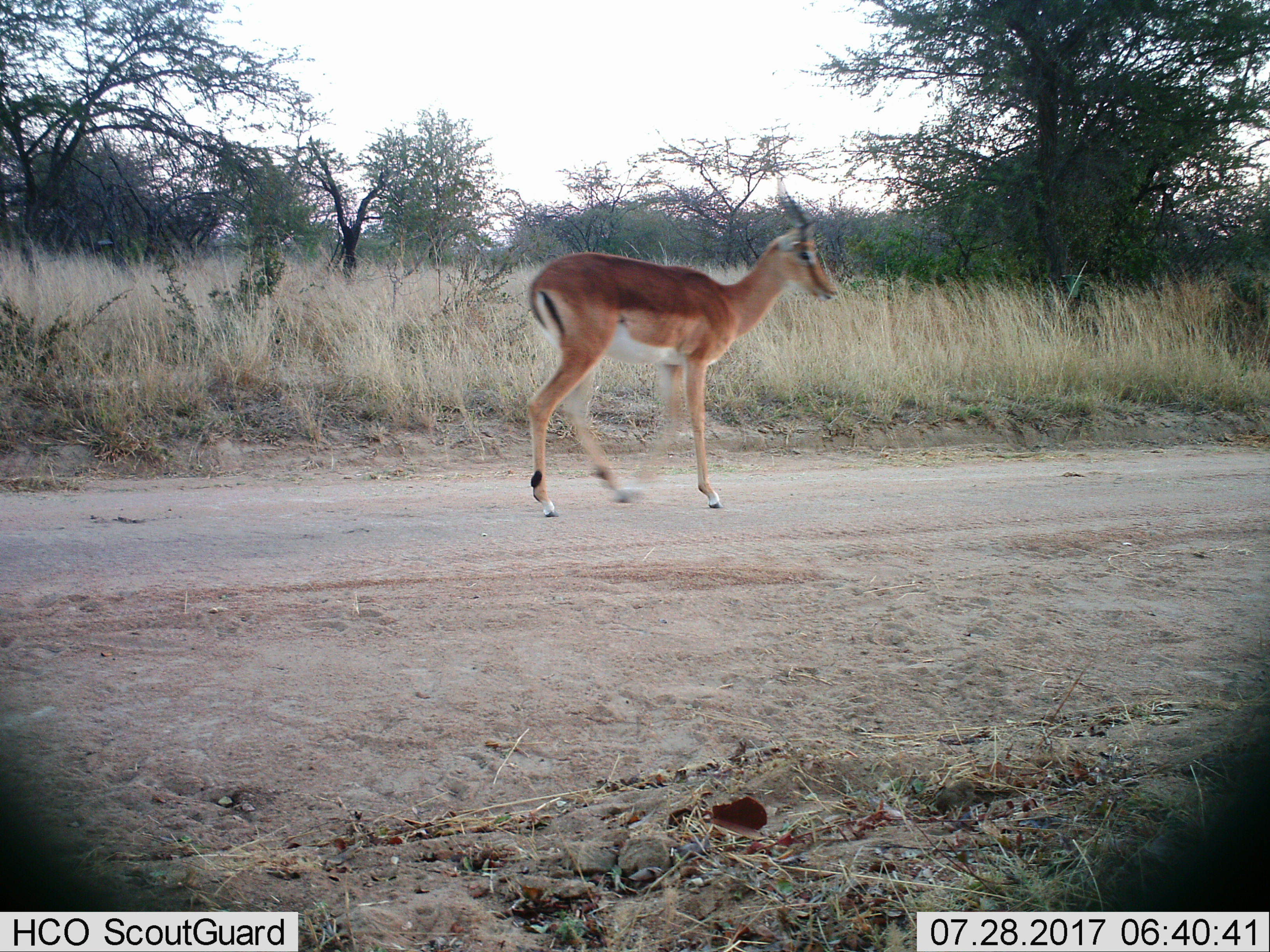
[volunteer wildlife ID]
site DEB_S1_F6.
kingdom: Animalia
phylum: Chordata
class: Mammalia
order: Artiodactyla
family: Bovidae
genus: Aepyceros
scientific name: Aepyceros melampus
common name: impala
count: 1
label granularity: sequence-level